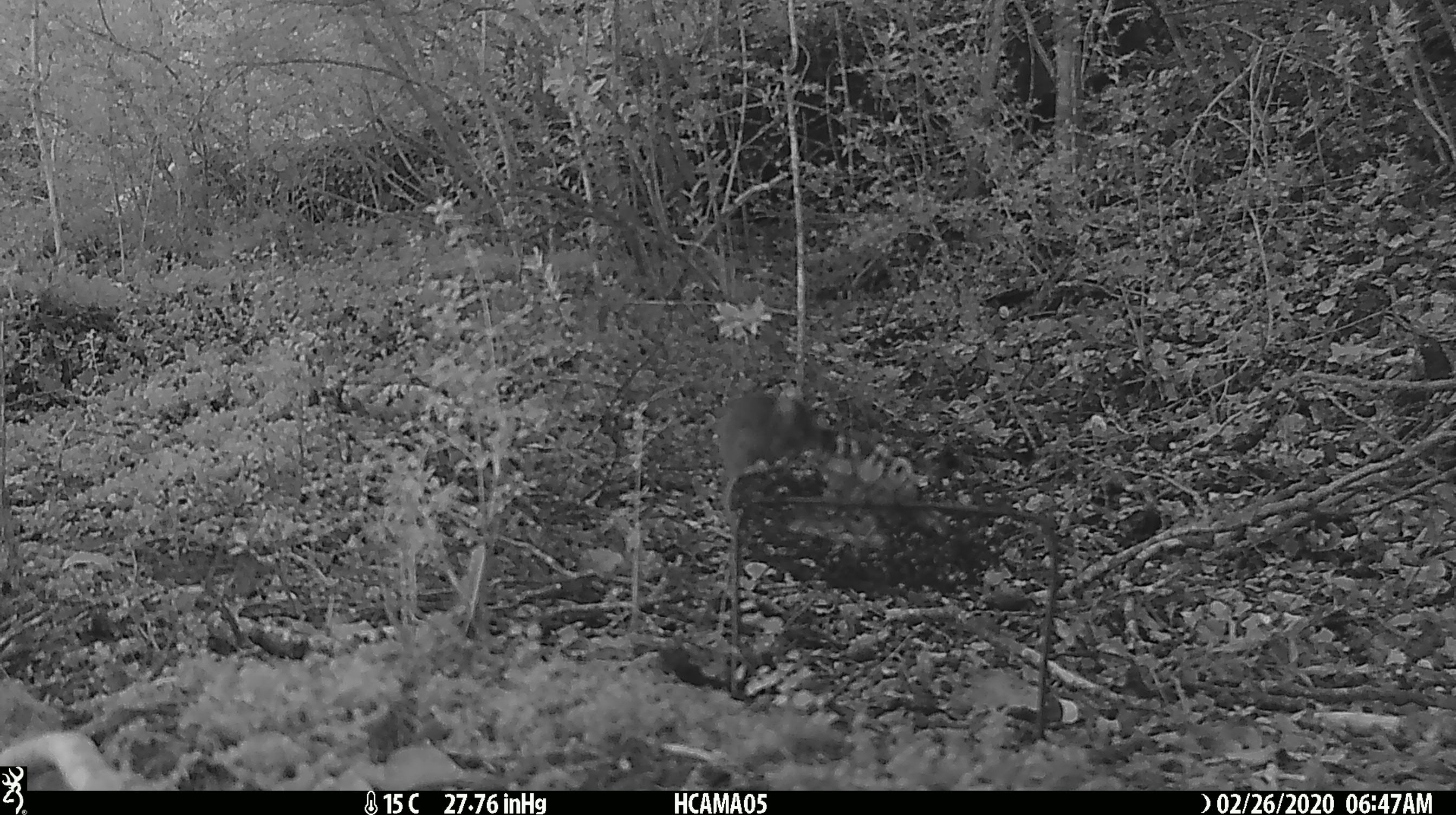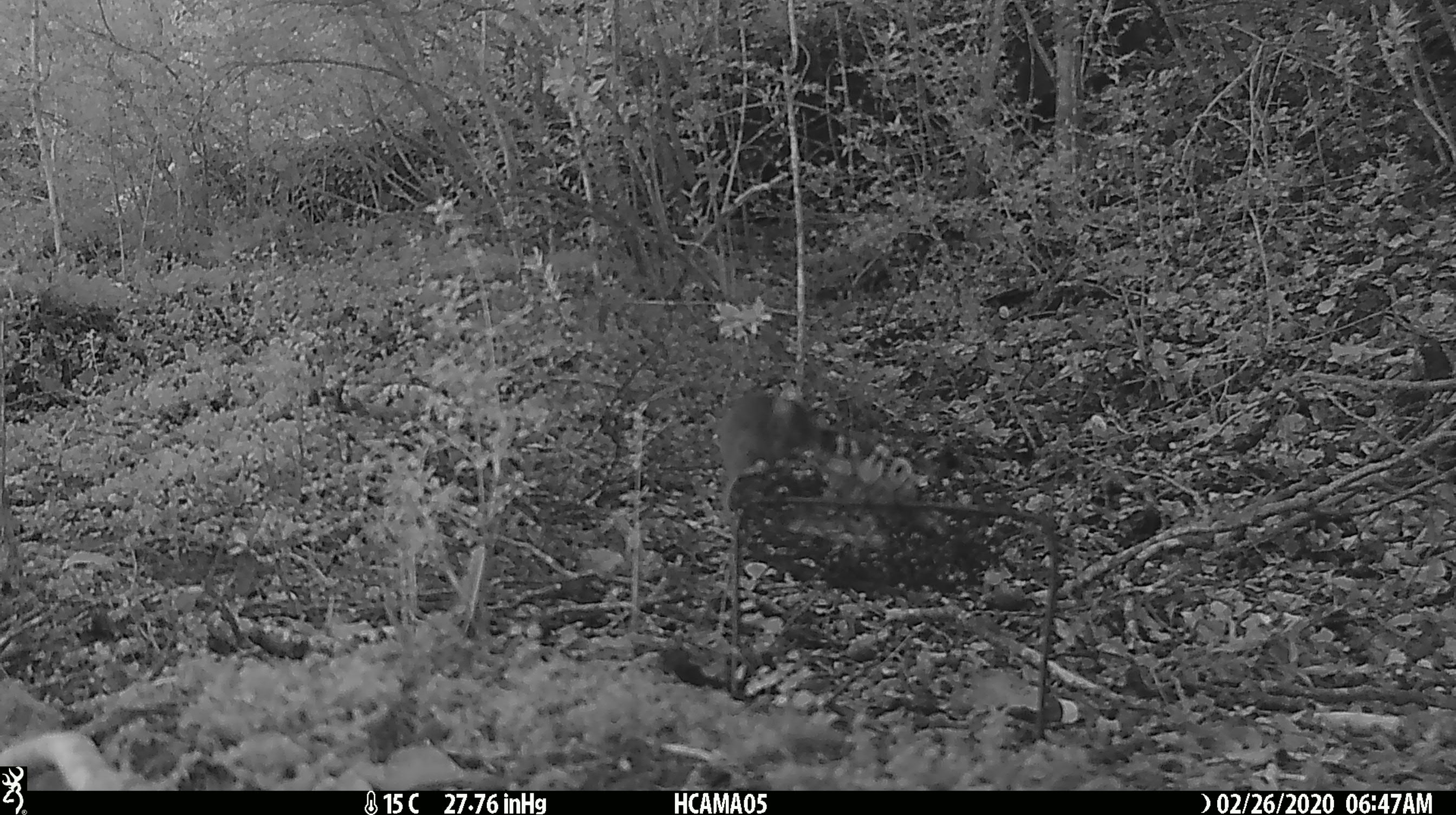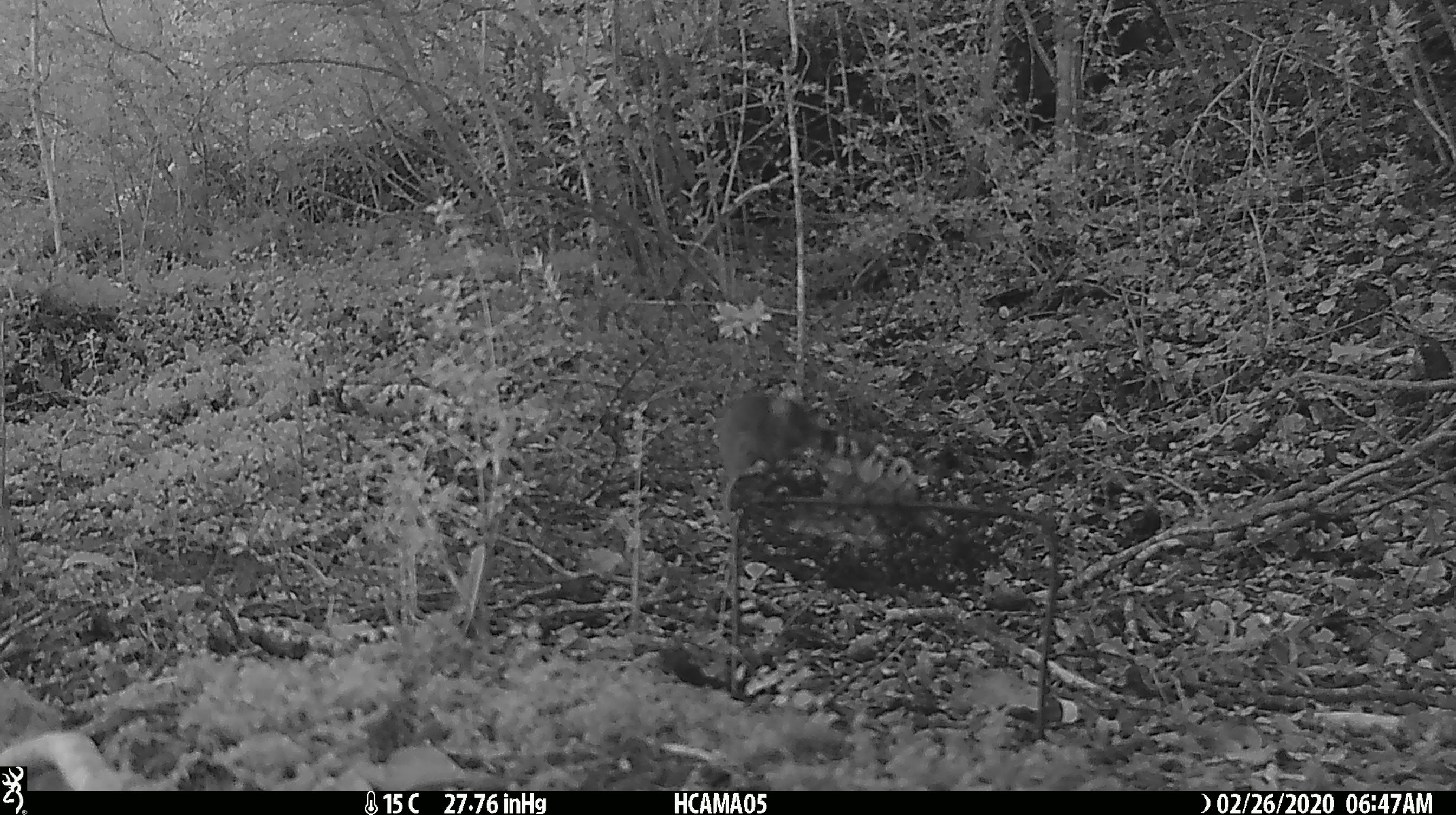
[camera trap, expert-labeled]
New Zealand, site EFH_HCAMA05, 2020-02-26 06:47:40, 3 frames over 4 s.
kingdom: Animalia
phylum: Chordata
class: Mammalia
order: Rodentia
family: Muridae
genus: Mus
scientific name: Mus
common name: mouse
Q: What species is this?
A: Mouse (Mus).